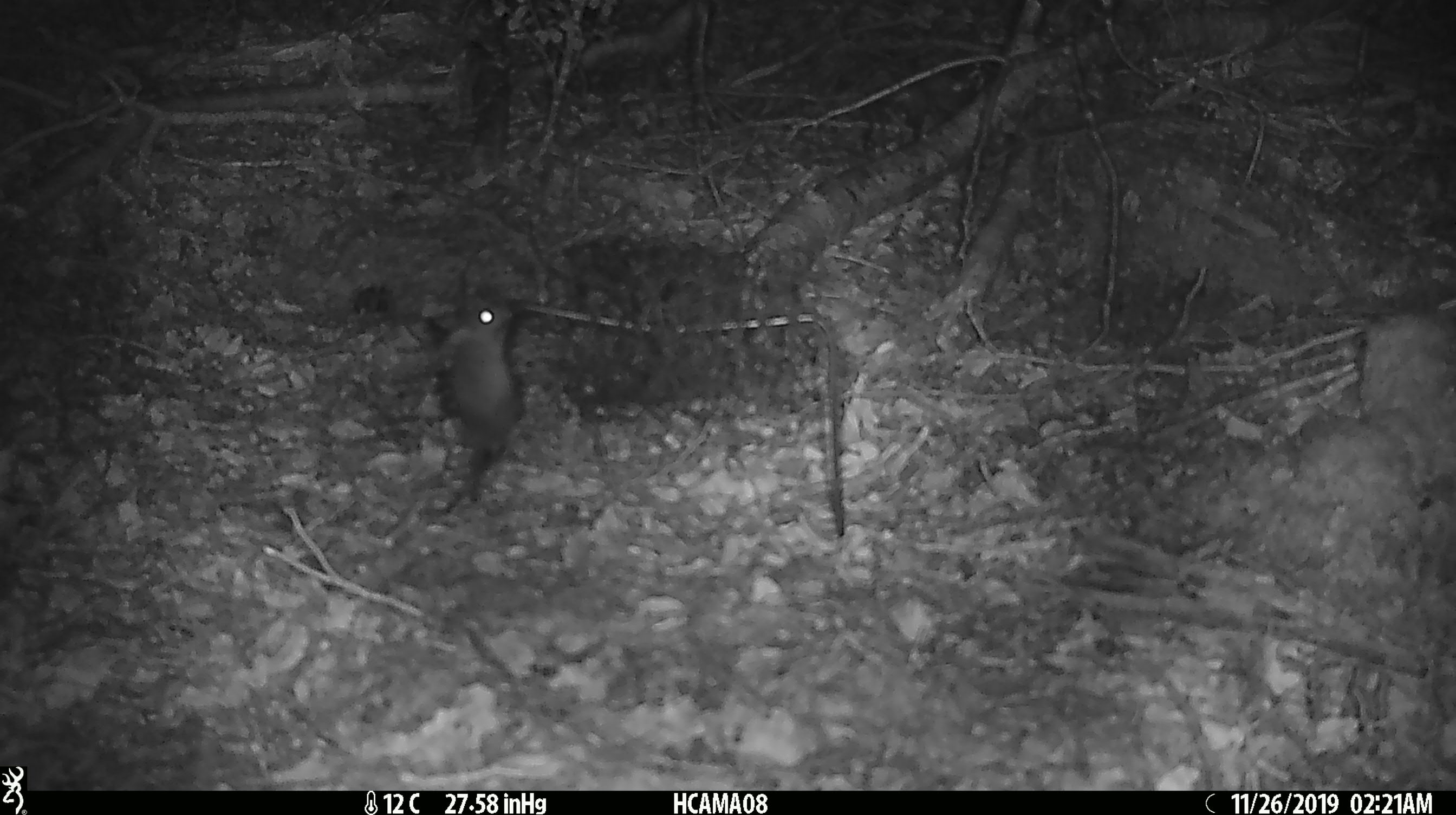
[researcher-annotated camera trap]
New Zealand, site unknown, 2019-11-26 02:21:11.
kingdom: Animalia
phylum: Chordata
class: Mammalia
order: Rodentia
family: Muridae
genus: Mus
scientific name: Mus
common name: mouse